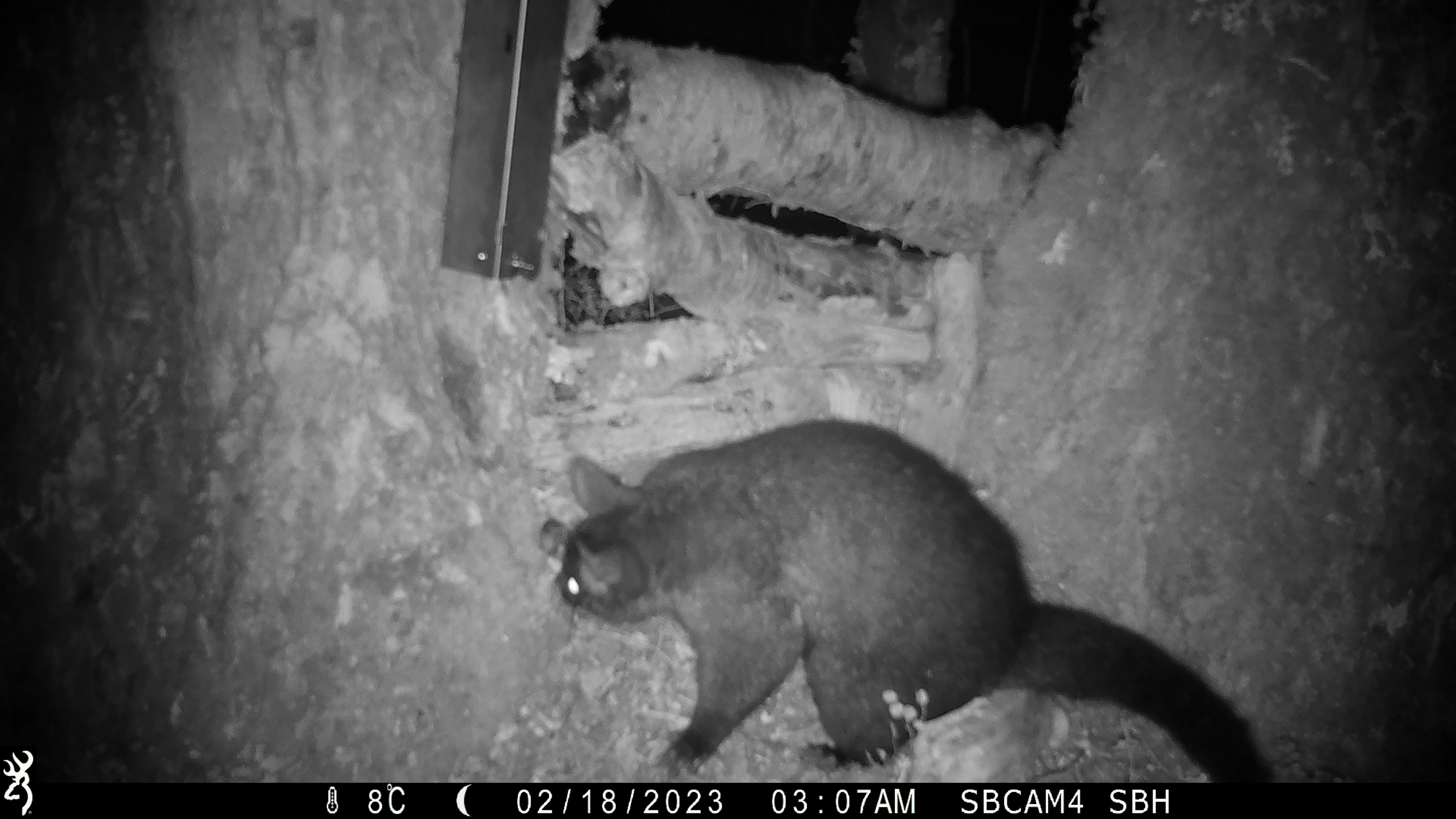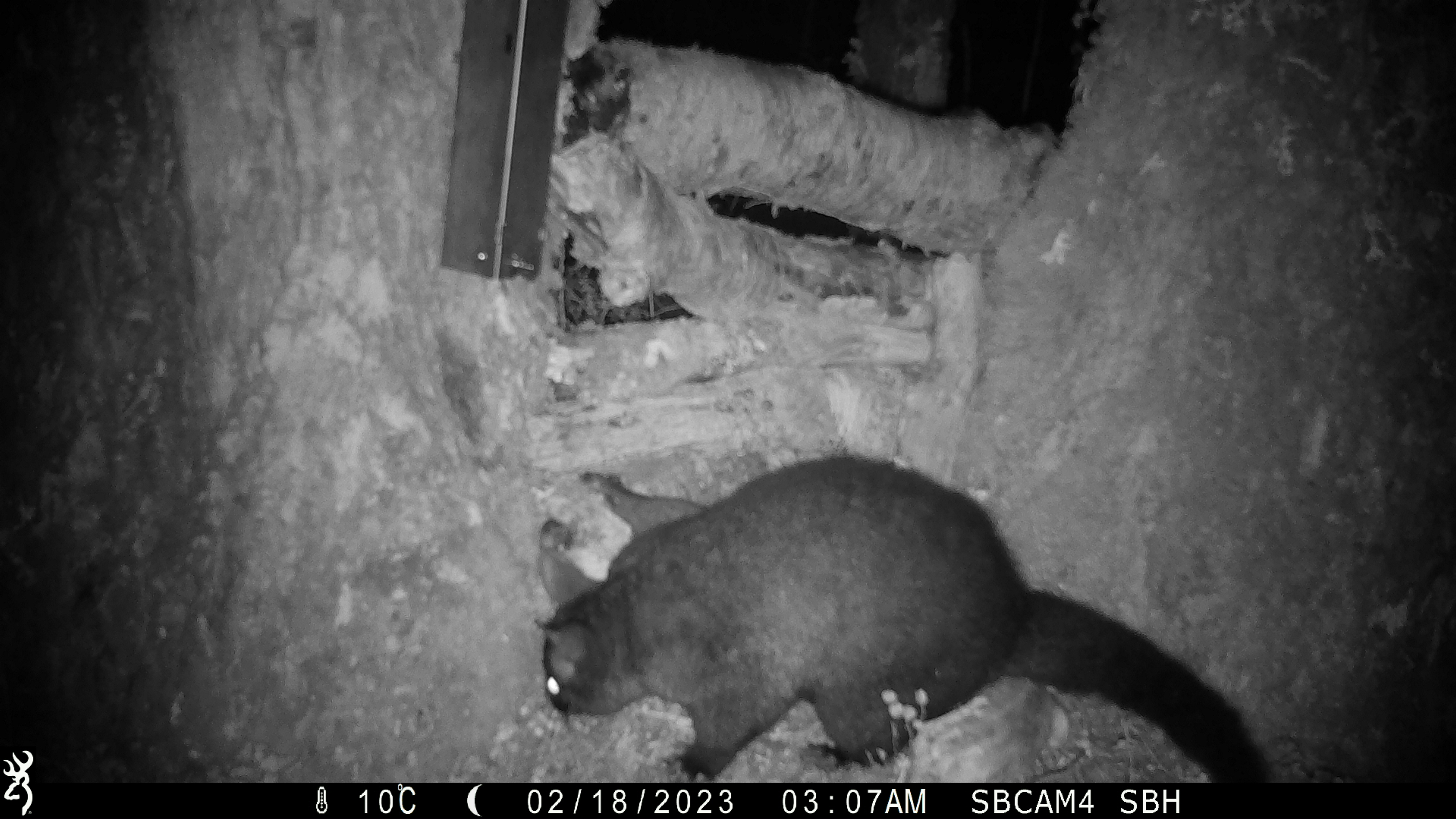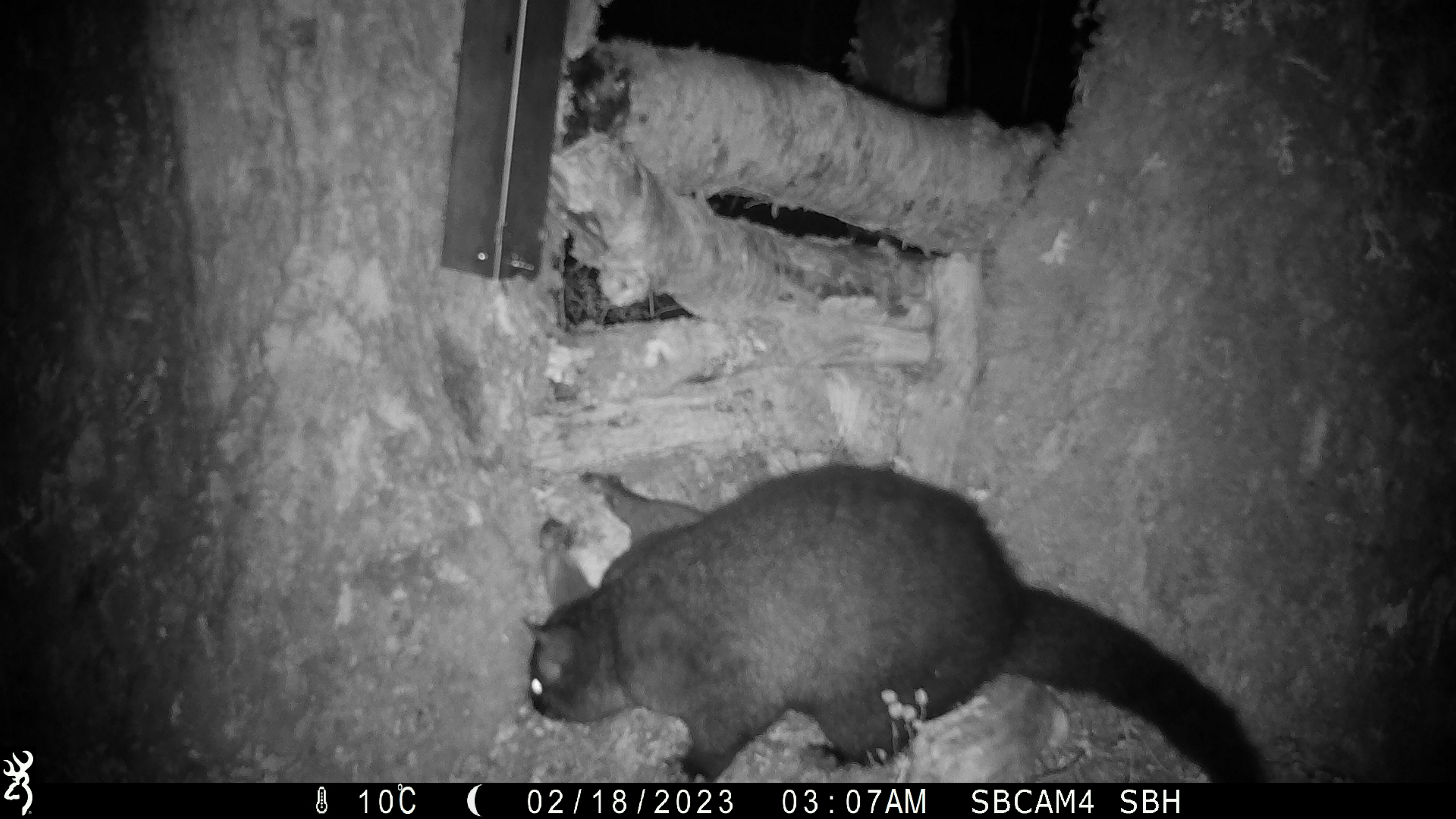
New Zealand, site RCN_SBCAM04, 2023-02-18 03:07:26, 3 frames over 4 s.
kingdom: Animalia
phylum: Chordata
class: Mammalia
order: Diprotodontia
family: Phalangeridae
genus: Trichosurus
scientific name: Trichosurus vulpecula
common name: common brushtail possum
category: possum